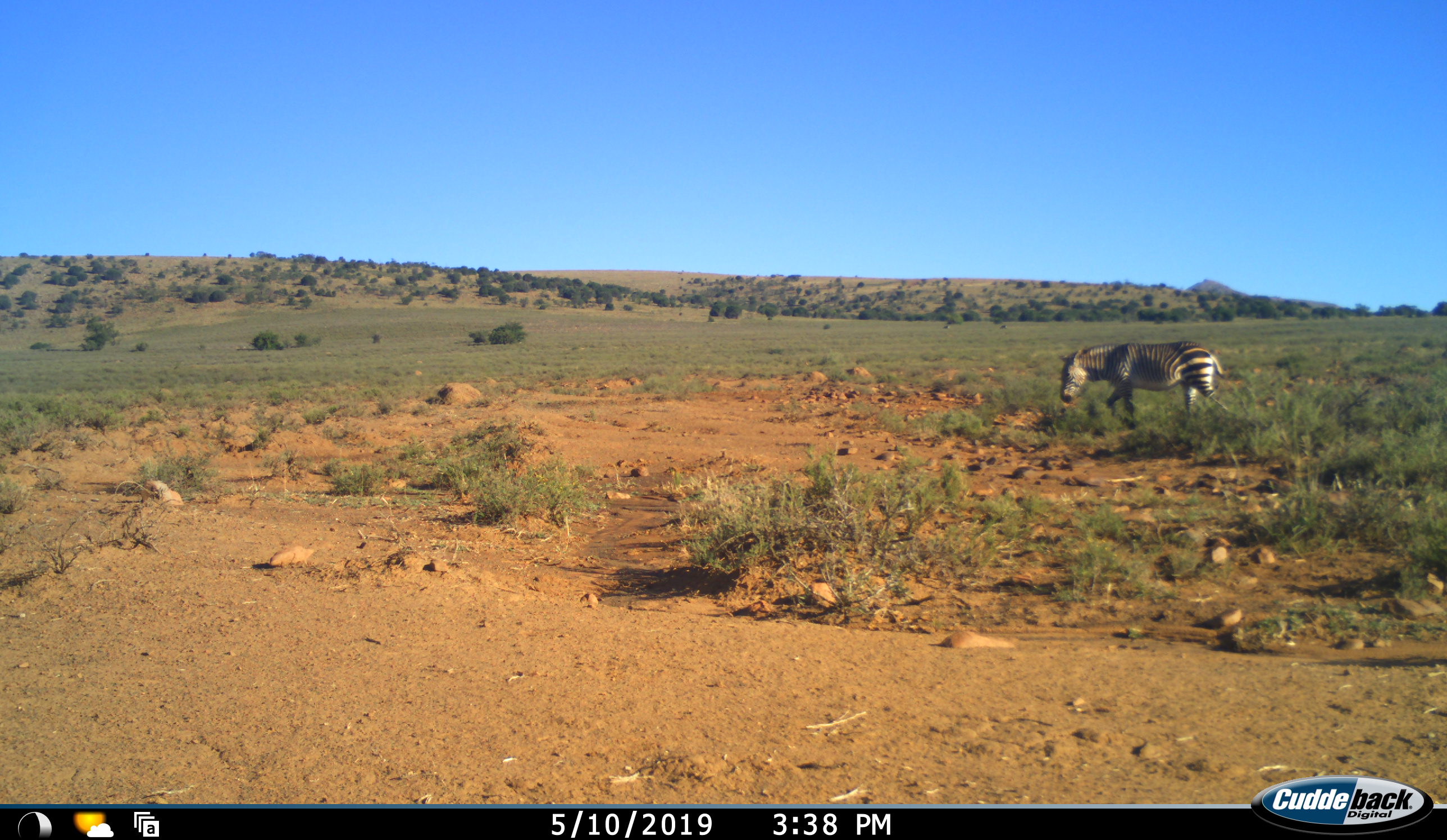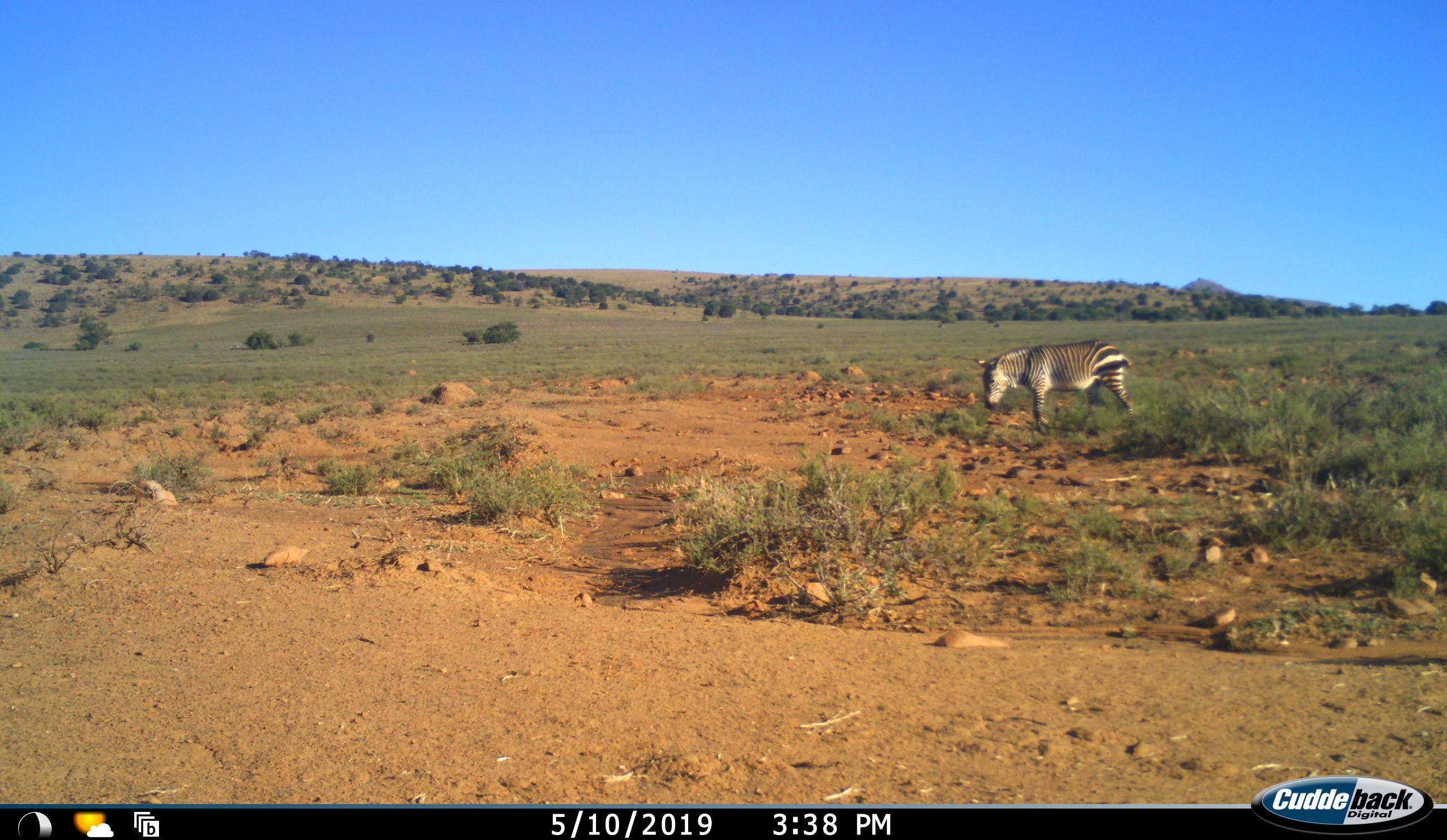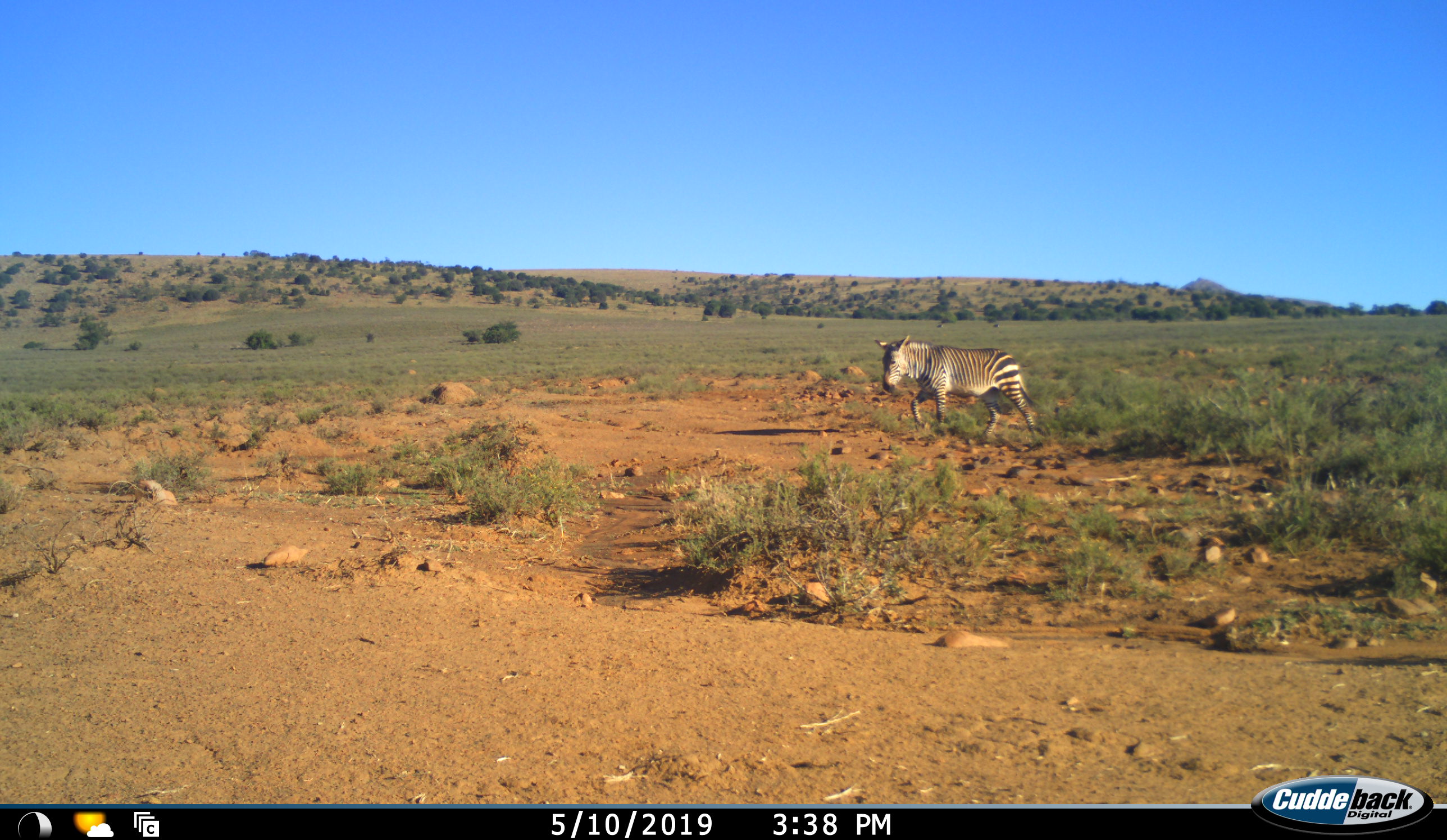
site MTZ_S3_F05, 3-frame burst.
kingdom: Animalia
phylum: Chordata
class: Mammalia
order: Perissodactyla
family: Equidae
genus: Equus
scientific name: Equus zebra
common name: mountain zebra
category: zebramountain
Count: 1.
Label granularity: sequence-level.